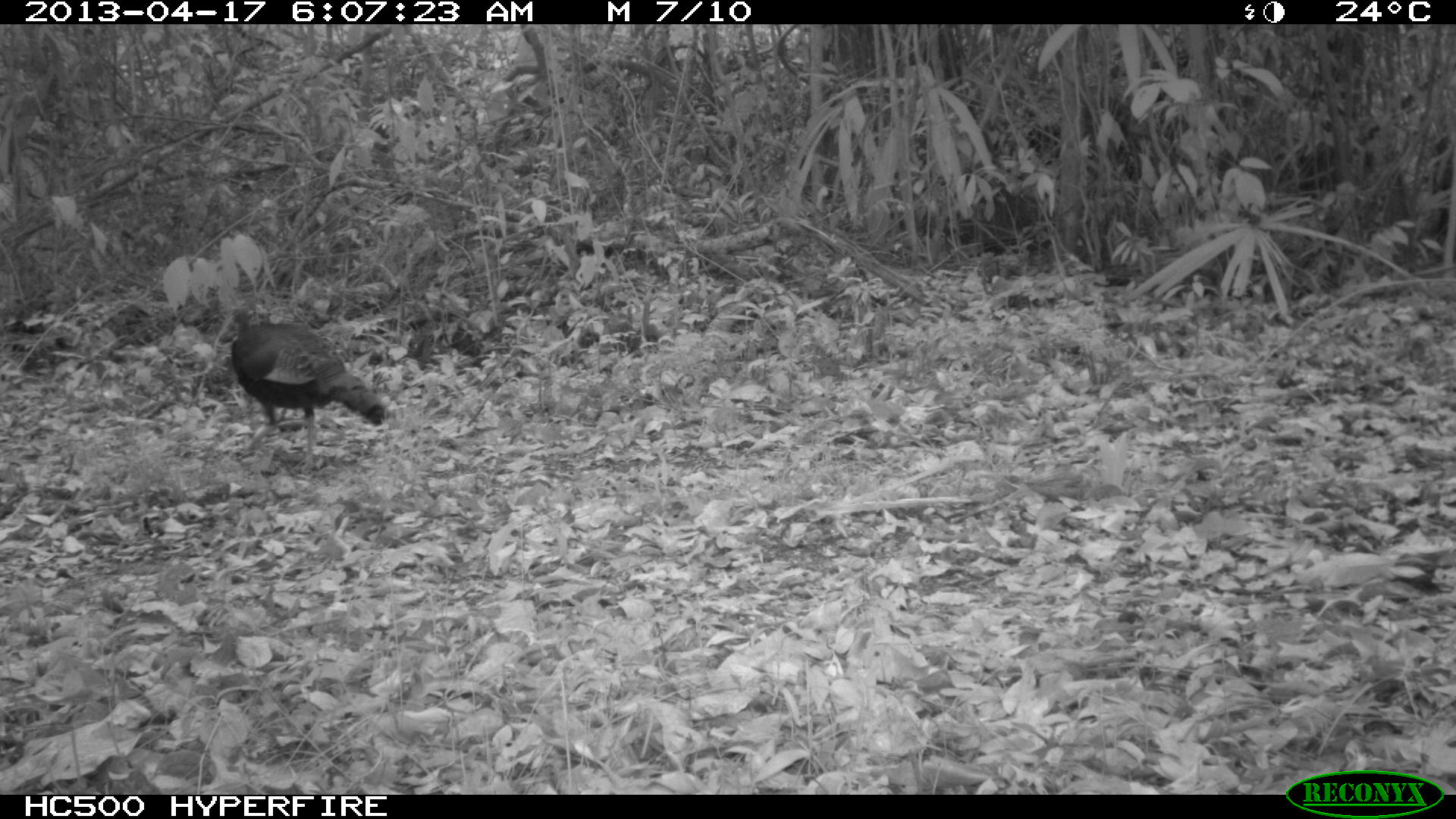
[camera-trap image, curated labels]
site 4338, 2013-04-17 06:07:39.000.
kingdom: Animalia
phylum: Chordata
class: Aves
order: Galliformes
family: Phasianidae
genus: Meleagris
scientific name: Meleagris ocellata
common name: ocellated turkey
Meleagris ocellata (ocellated turkey), count 1, sex female.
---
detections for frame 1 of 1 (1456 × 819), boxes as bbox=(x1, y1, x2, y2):
meleagris ocellata: bbox=(230, 307, 390, 472)